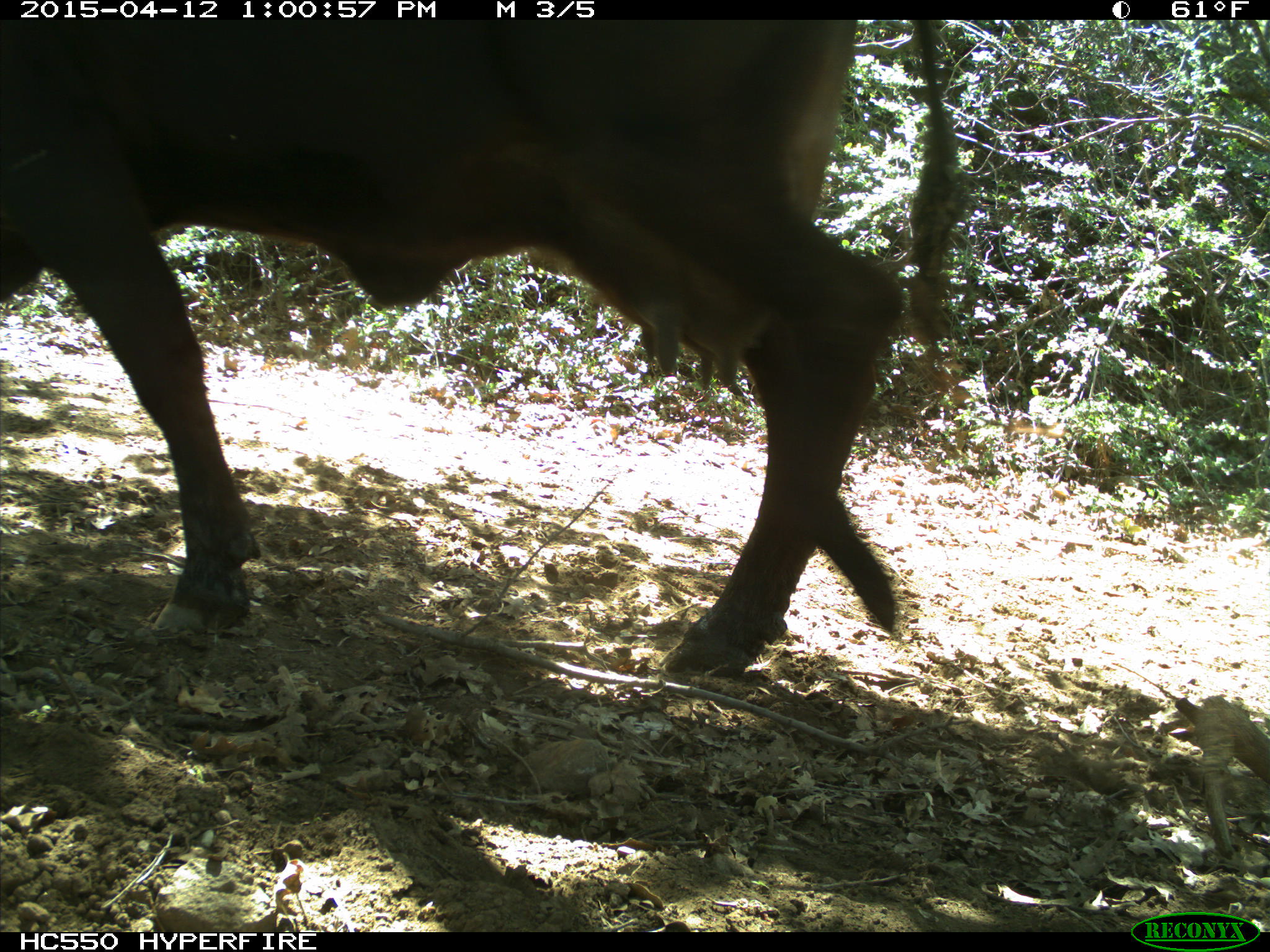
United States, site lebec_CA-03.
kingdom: Animalia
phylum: Chordata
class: Mammalia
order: Artiodactyla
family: Bovidae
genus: Bos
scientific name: Bos taurus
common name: domestic cow